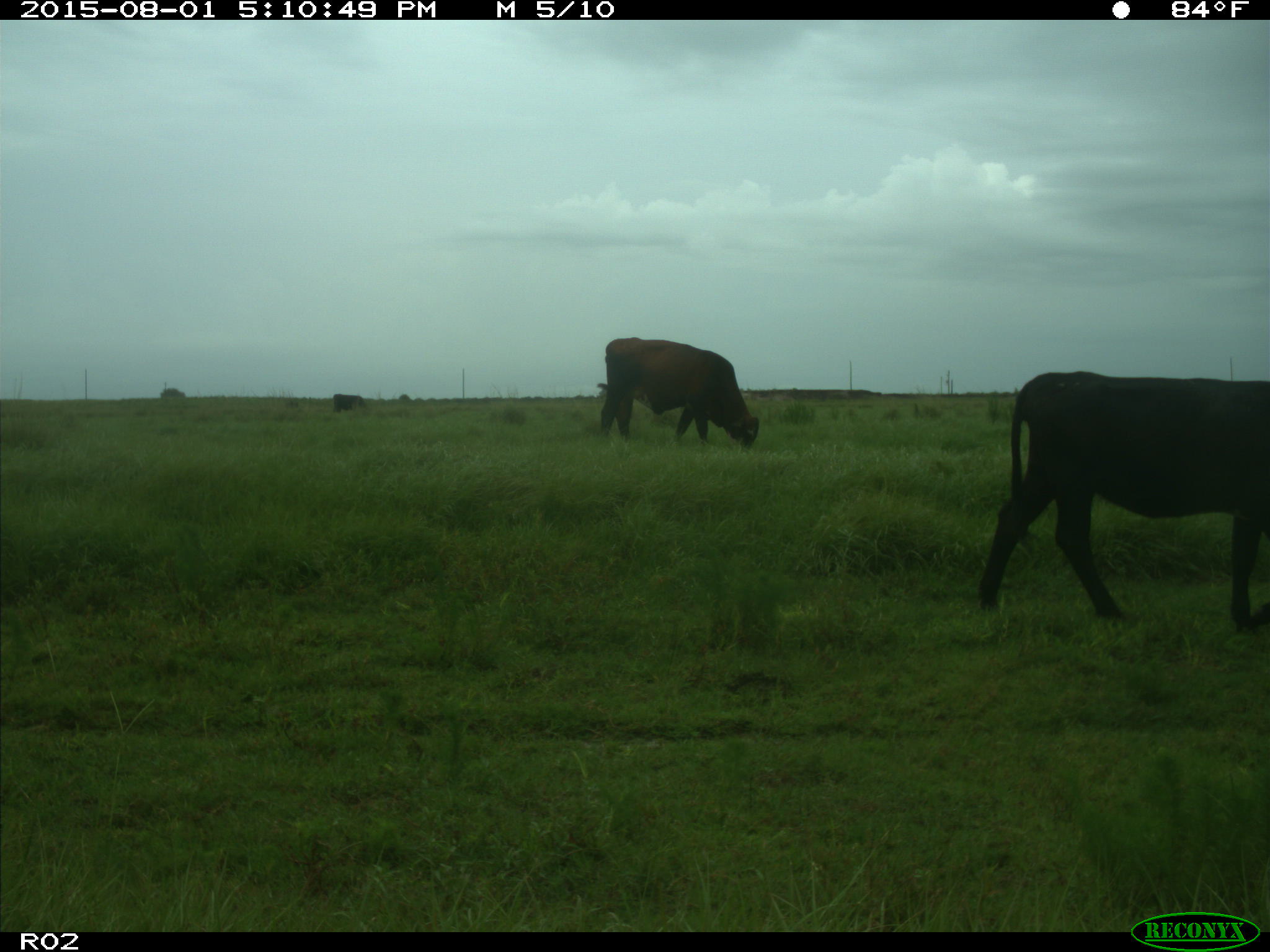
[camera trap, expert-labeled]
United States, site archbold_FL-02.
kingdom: Animalia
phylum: Chordata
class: Mammalia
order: Artiodactyla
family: Bovidae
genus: Bos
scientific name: Bos taurus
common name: domestic cow